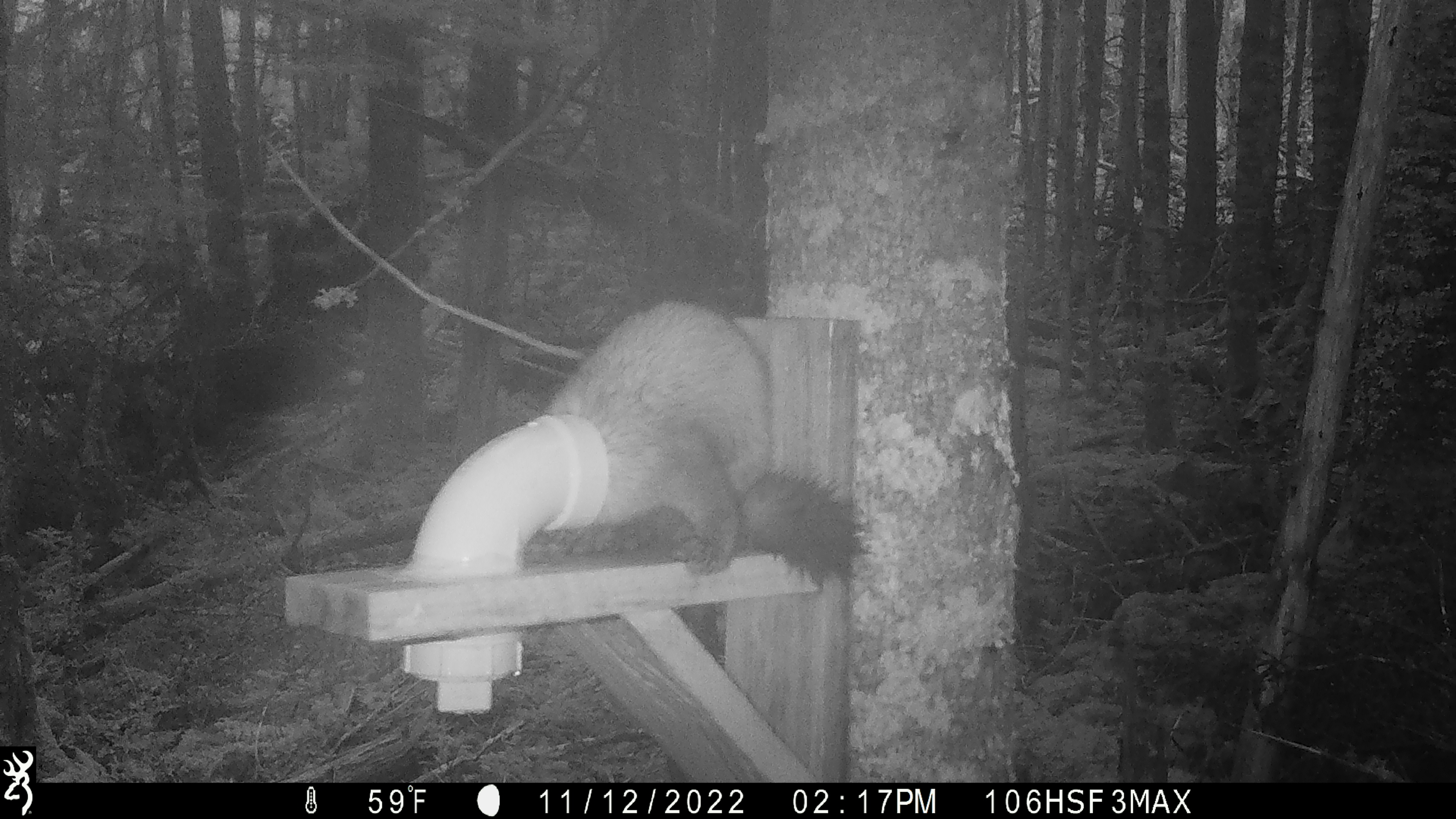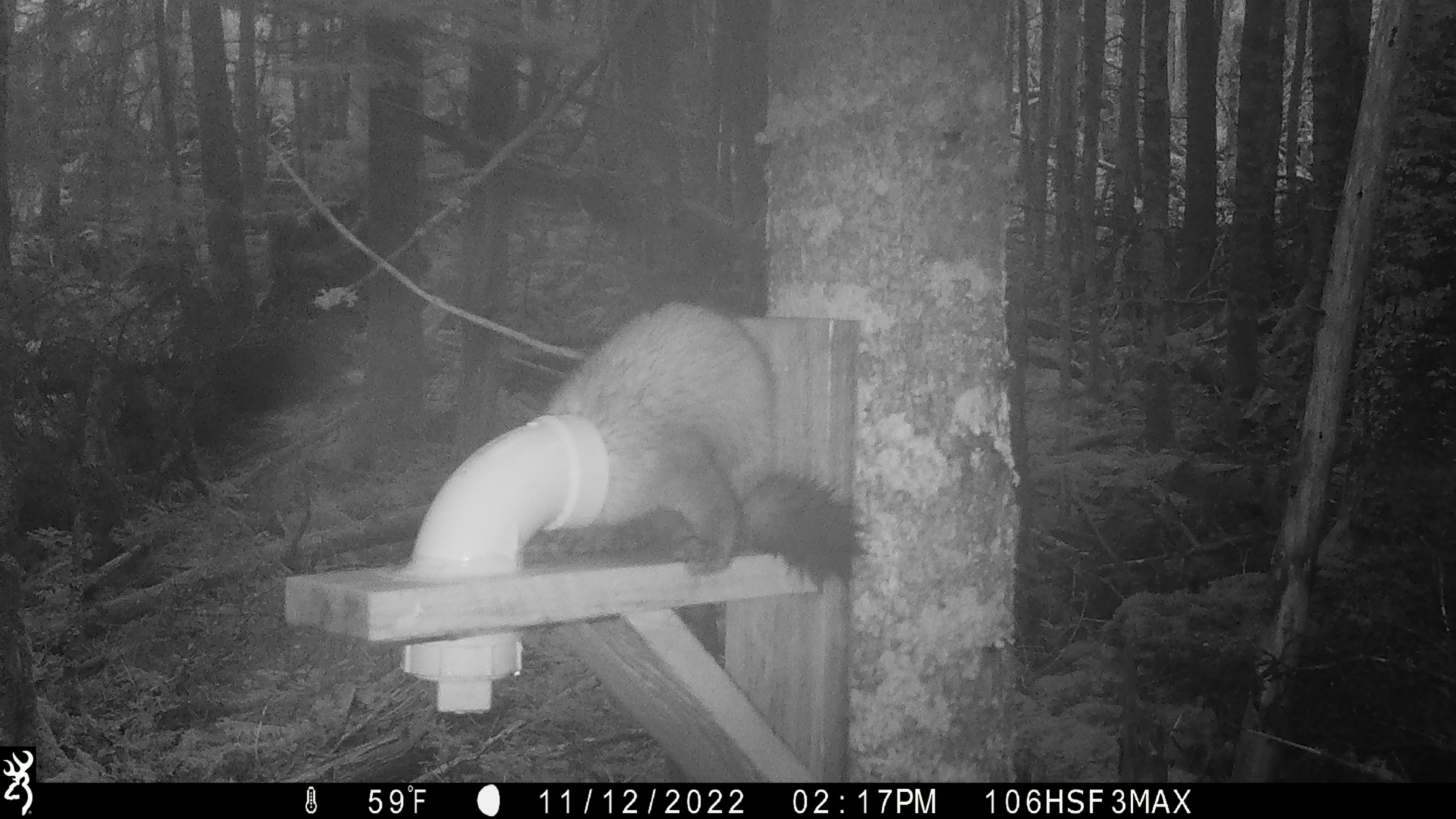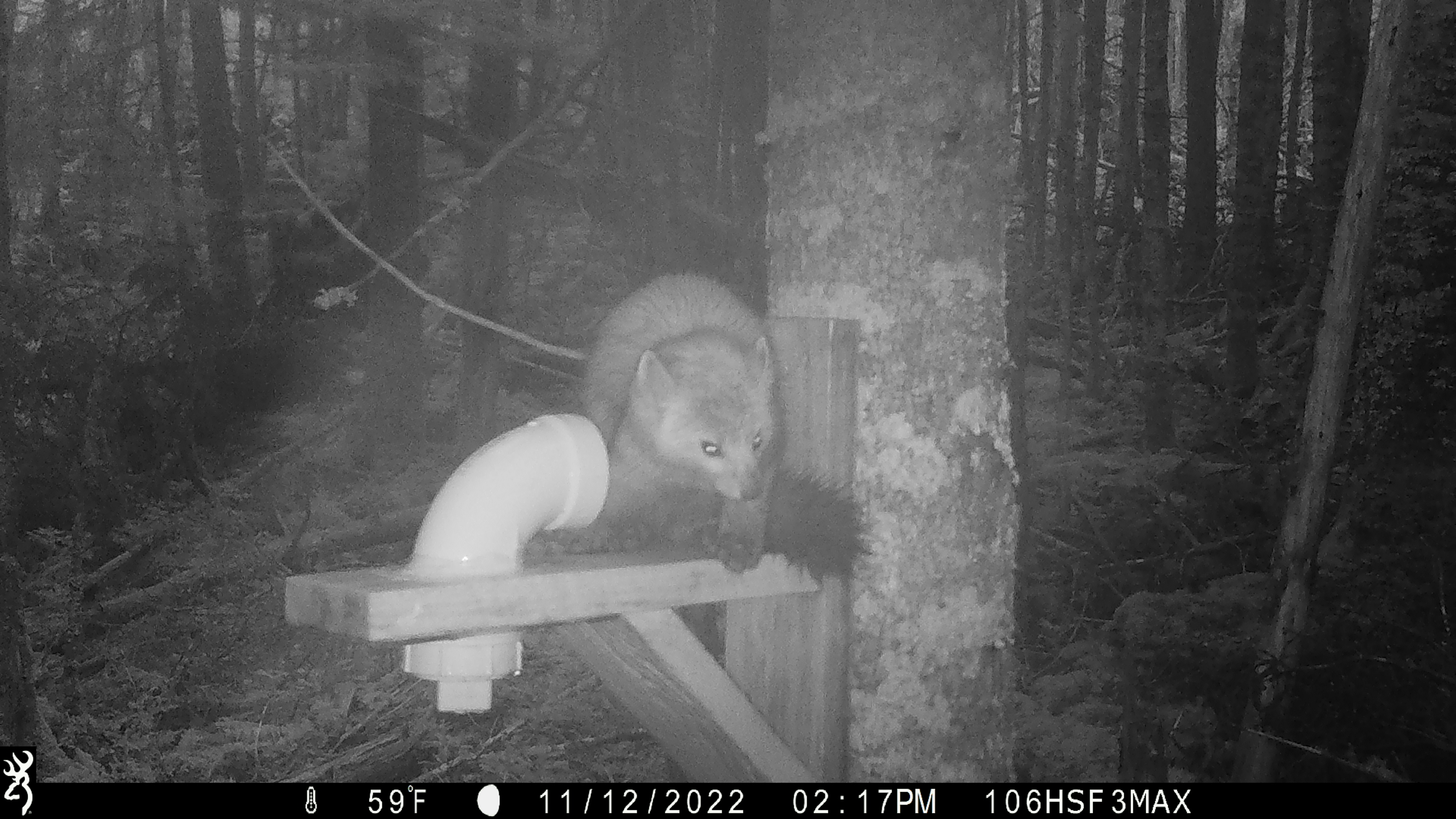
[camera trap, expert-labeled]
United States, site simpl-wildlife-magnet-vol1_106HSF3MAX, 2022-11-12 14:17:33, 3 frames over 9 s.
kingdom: Animalia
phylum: Chordata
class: Mammalia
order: Carnivora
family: Mustelidae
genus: Martes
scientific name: Martes americana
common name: american marten